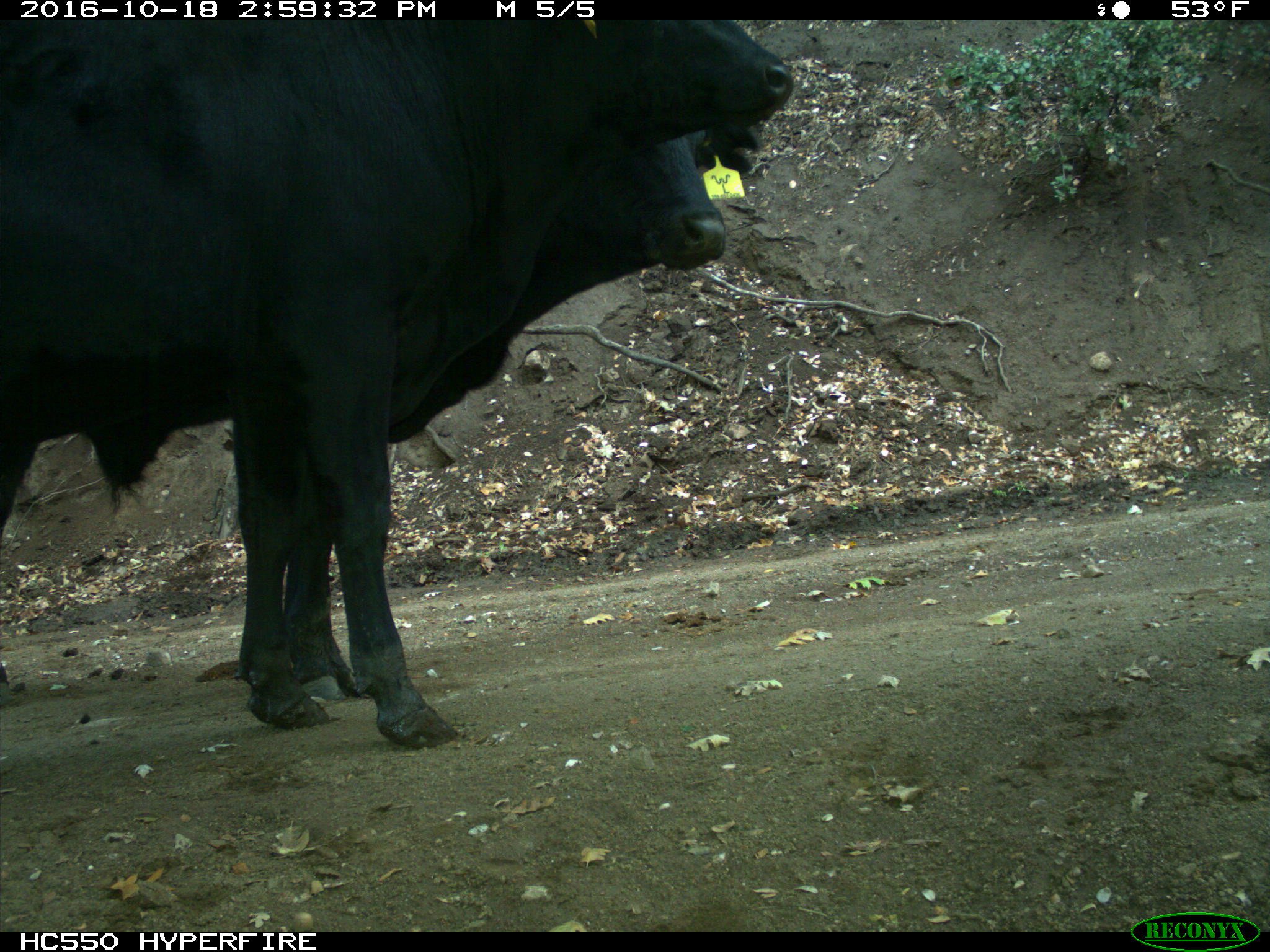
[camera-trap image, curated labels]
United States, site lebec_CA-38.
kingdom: Animalia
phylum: Chordata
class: Mammalia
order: Artiodactyla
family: Bovidae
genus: Bos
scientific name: Bos taurus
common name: domestic cow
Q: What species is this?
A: Bos taurus (domestic cow).